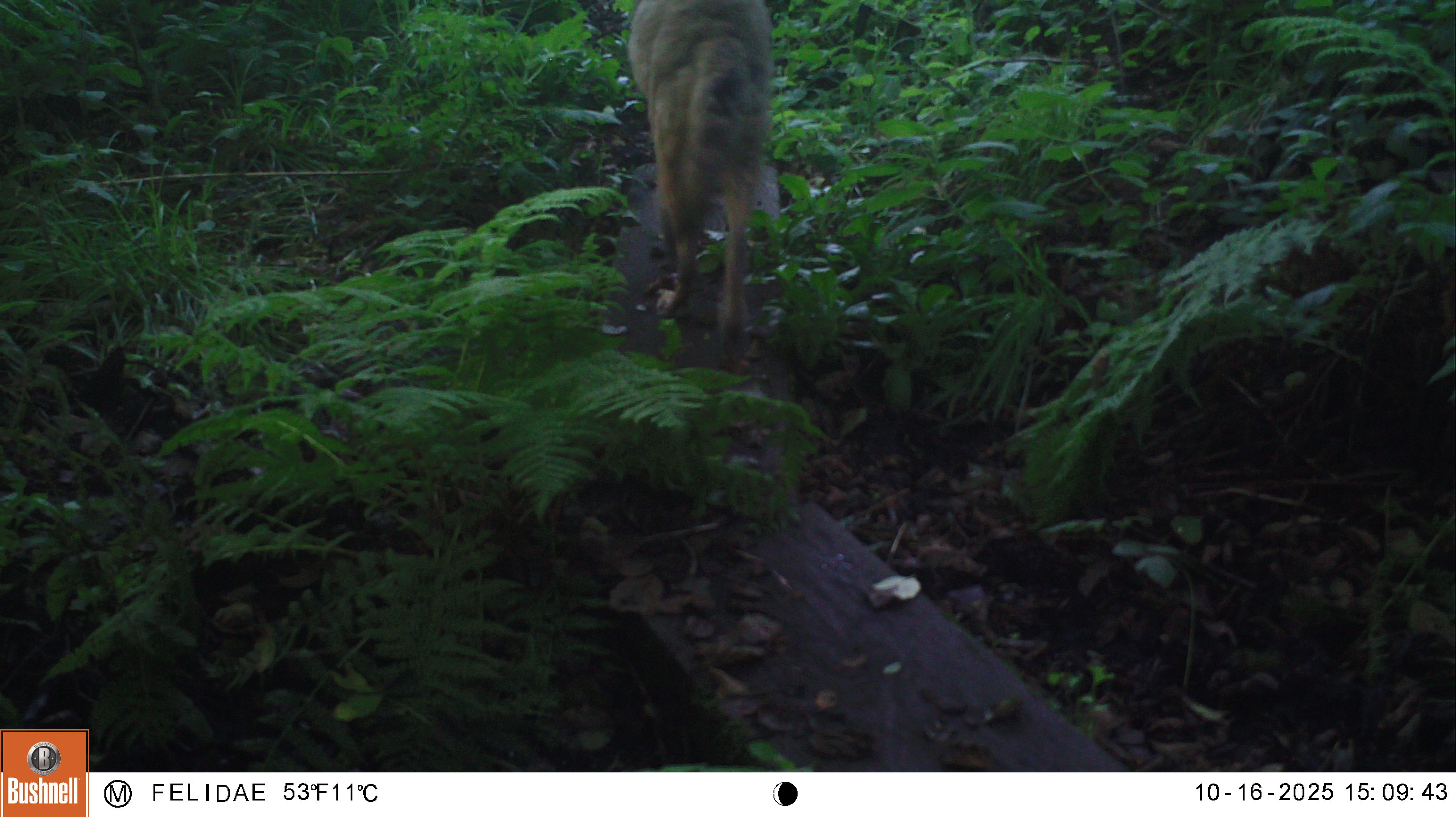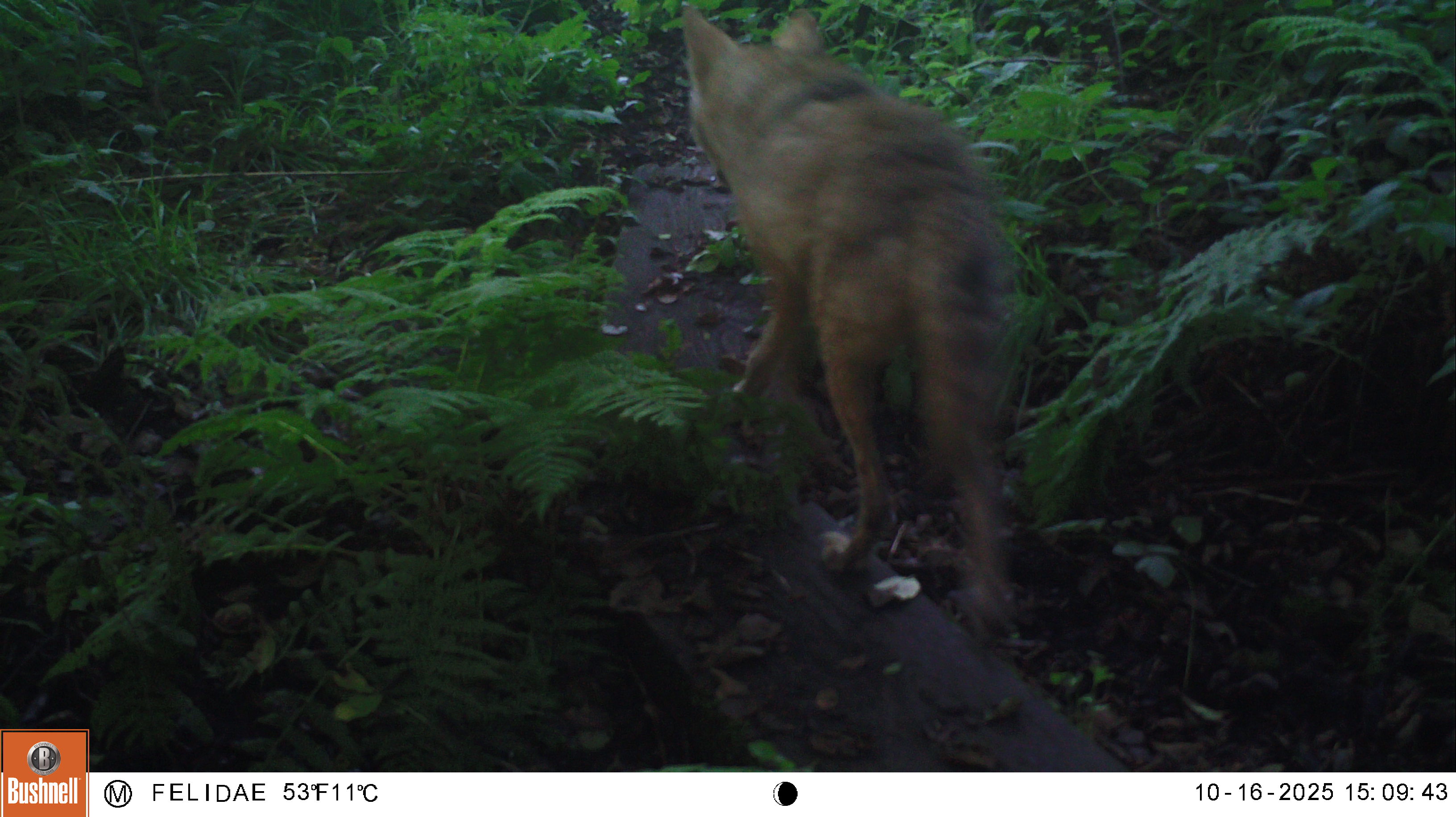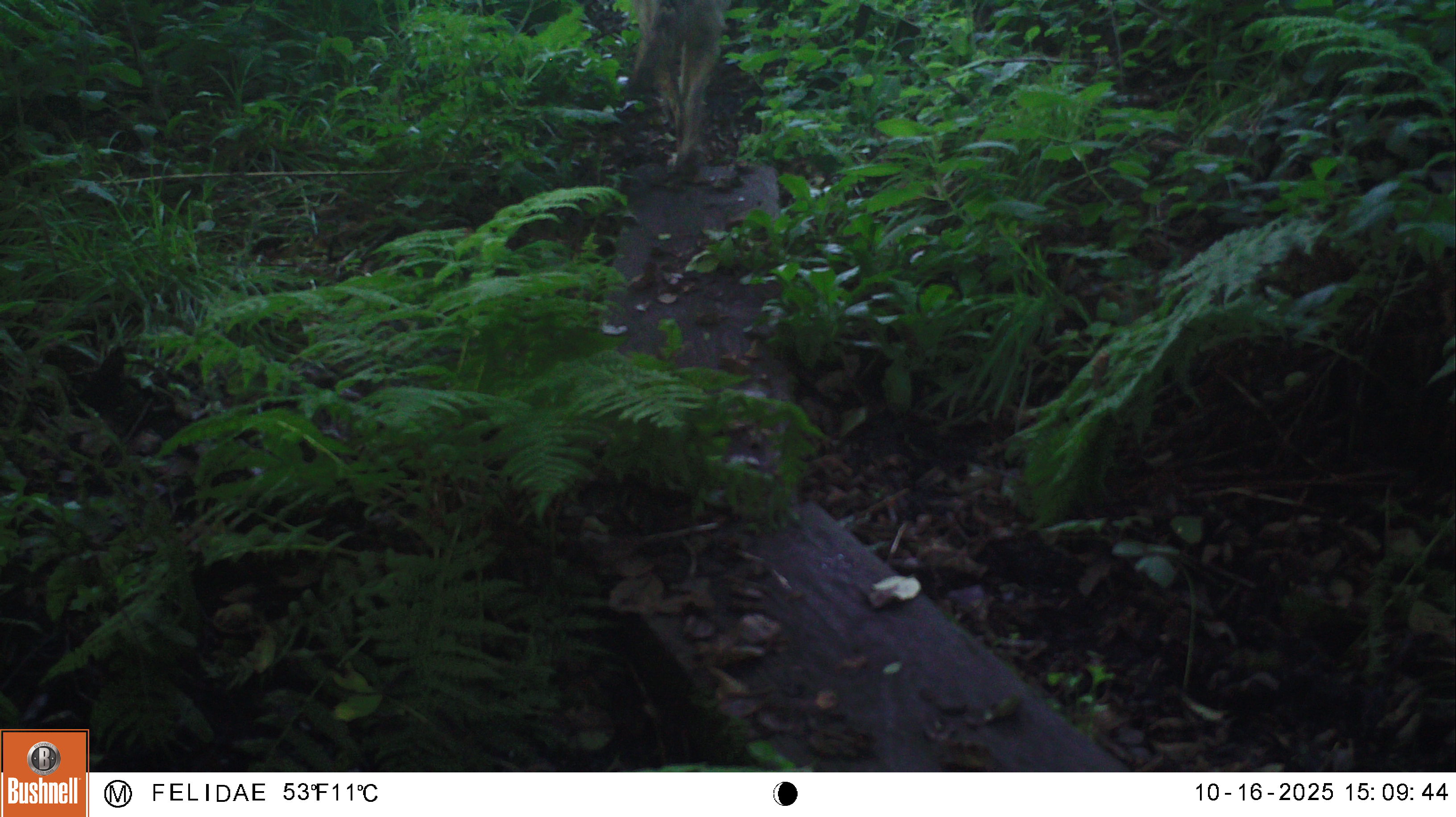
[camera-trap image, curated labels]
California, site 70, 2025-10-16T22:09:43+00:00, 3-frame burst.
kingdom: Animalia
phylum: Chordata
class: Mammalia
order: Carnivora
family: Canidae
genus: Canis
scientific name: Canis latrans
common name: coyote